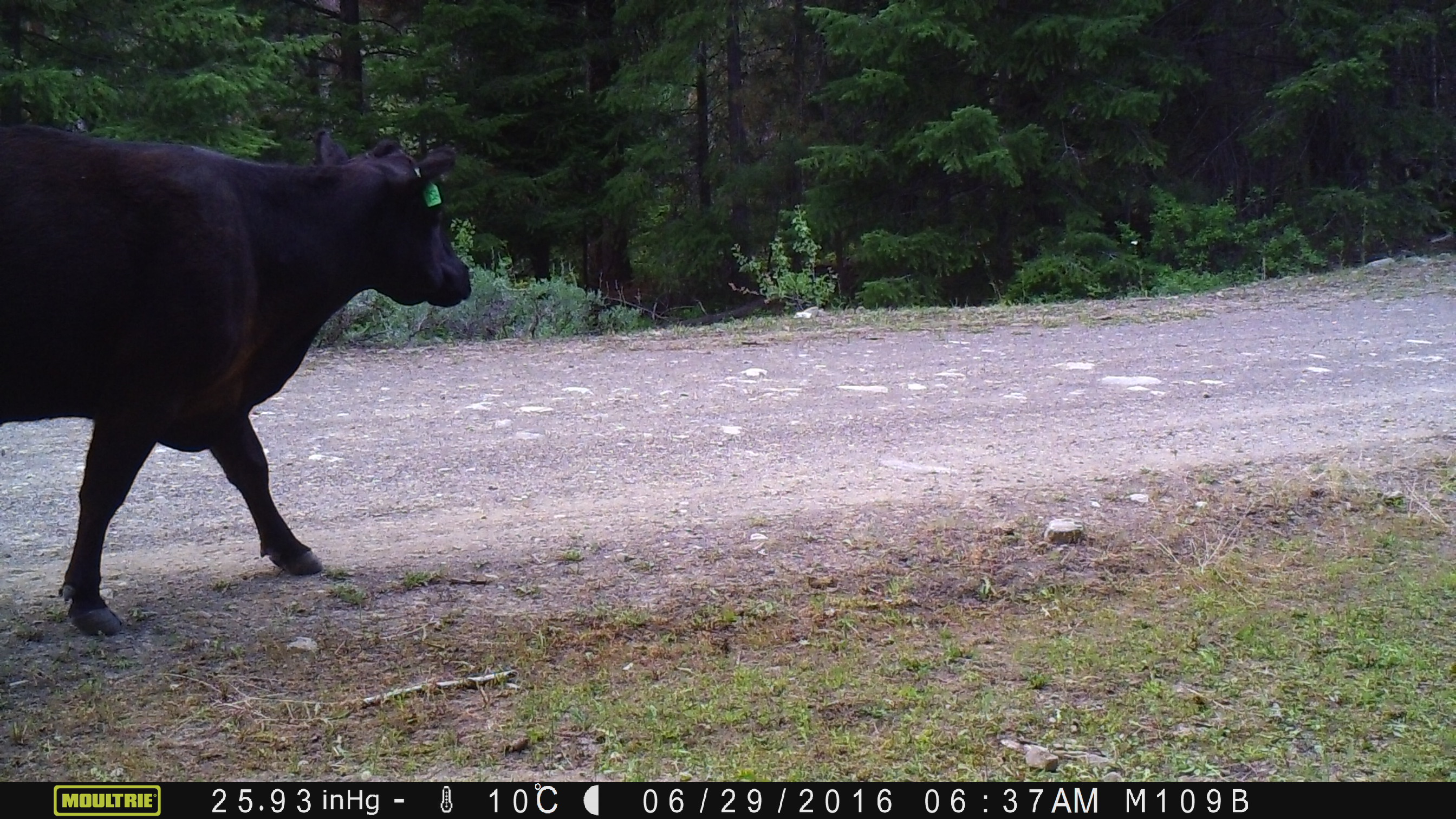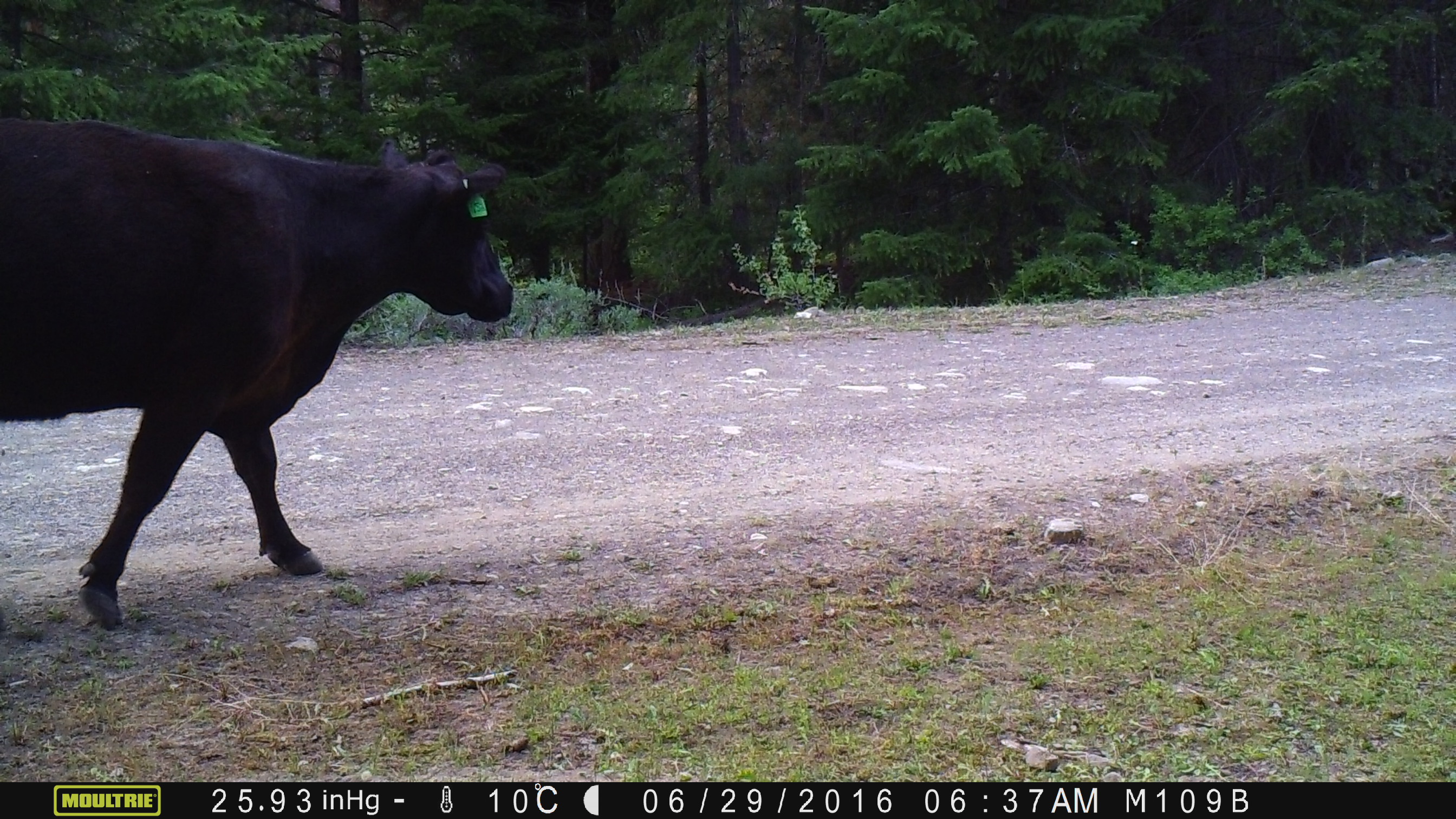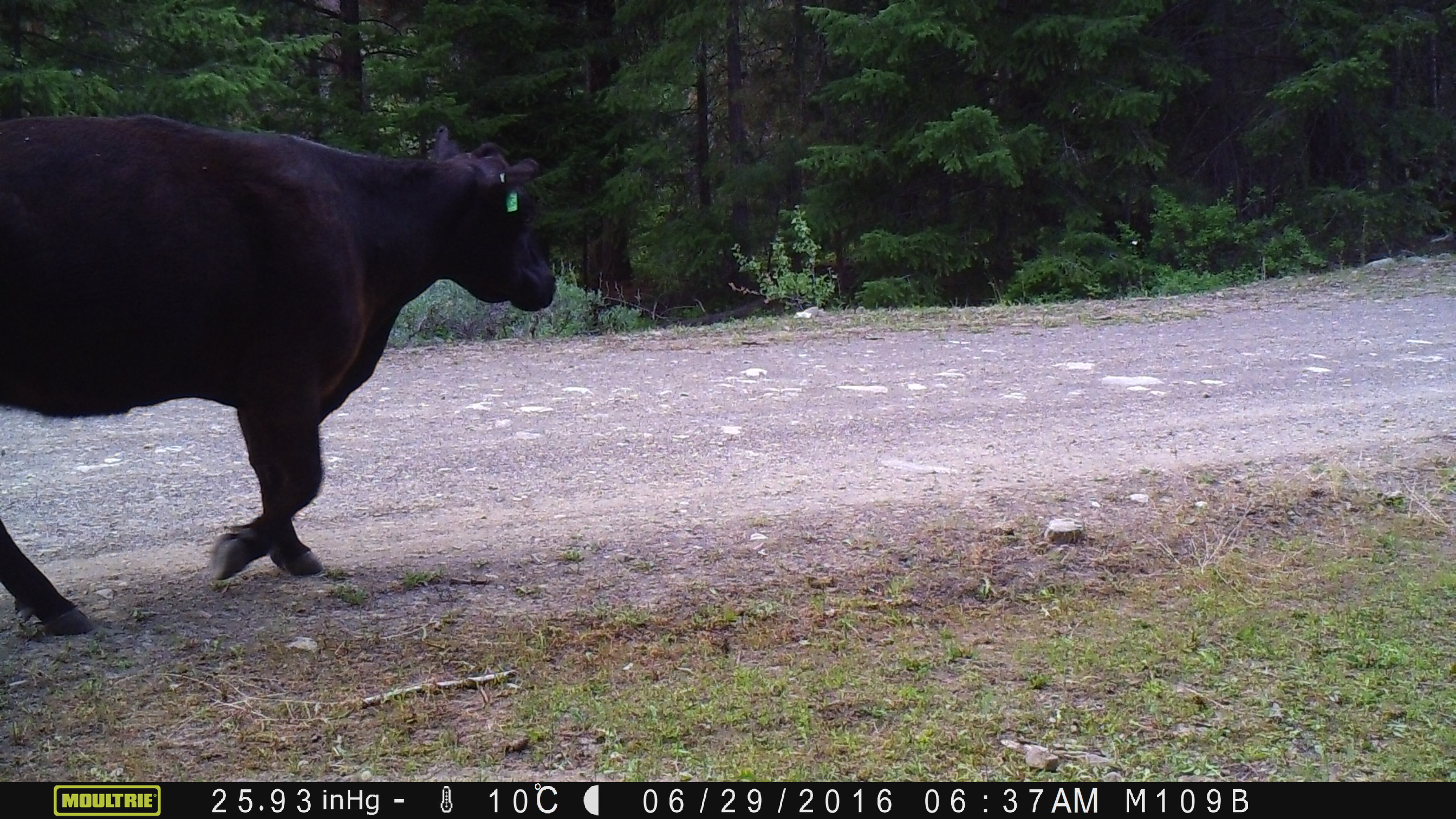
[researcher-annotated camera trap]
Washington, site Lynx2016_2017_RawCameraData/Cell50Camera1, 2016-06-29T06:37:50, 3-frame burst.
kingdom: Animalia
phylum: Chordata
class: Mammalia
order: Artiodactyla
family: Bovidae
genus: Bos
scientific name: Bos taurus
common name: domestic cattle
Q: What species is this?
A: Domestic cattle (Bos taurus).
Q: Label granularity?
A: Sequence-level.